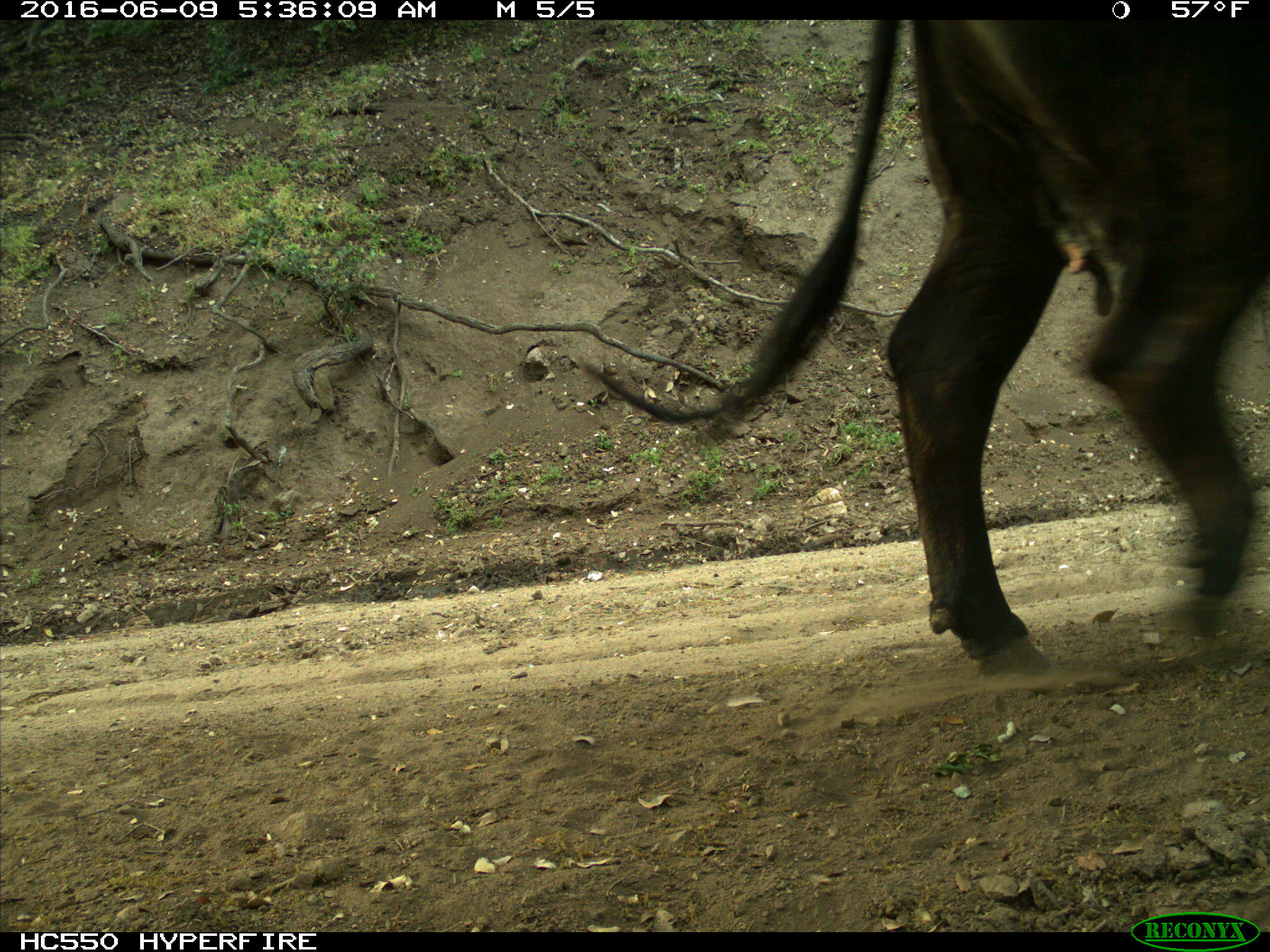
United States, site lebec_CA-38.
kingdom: Animalia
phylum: Chordata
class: Mammalia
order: Artiodactyla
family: Bovidae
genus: Bos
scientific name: Bos taurus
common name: domestic cow